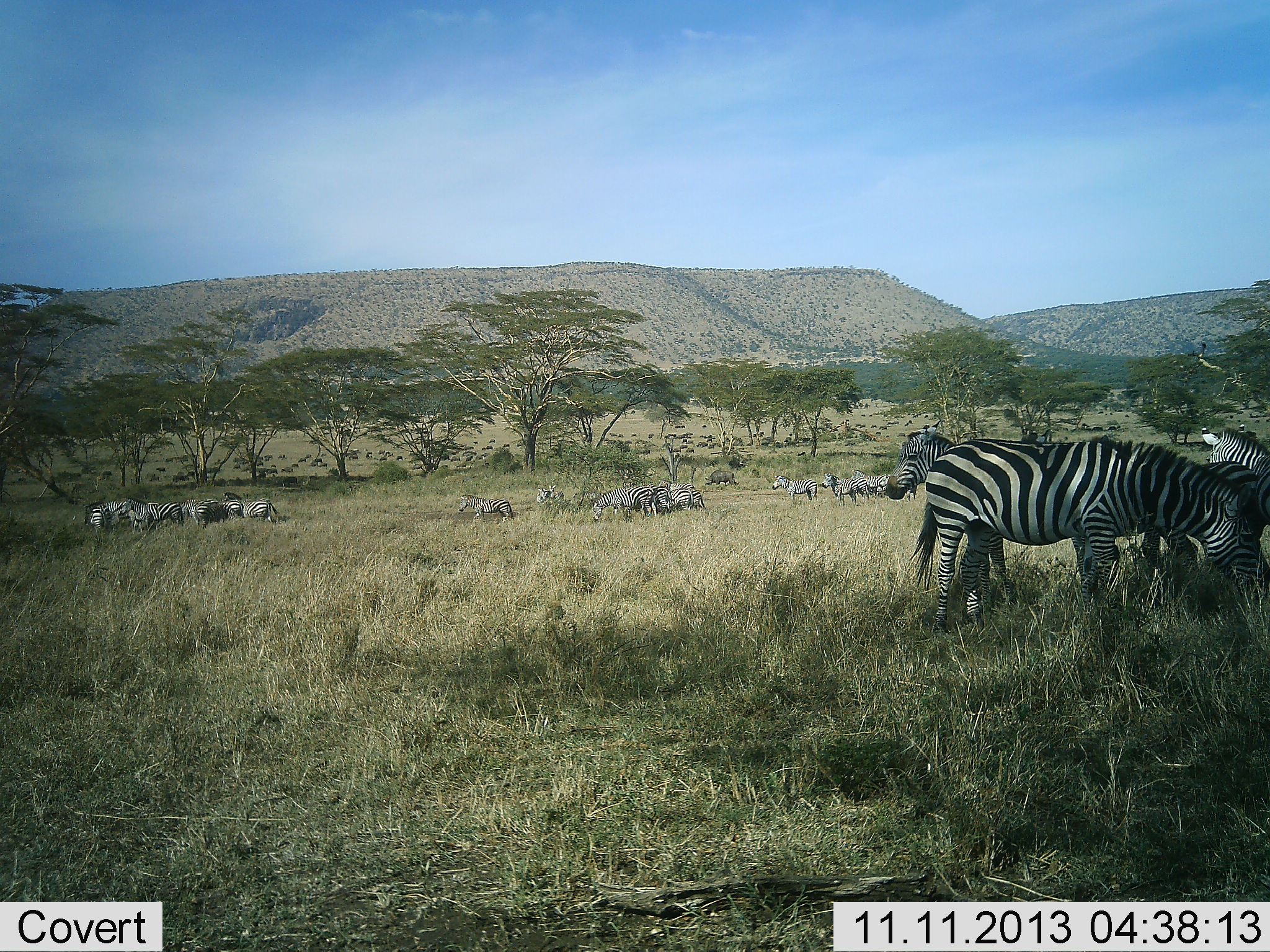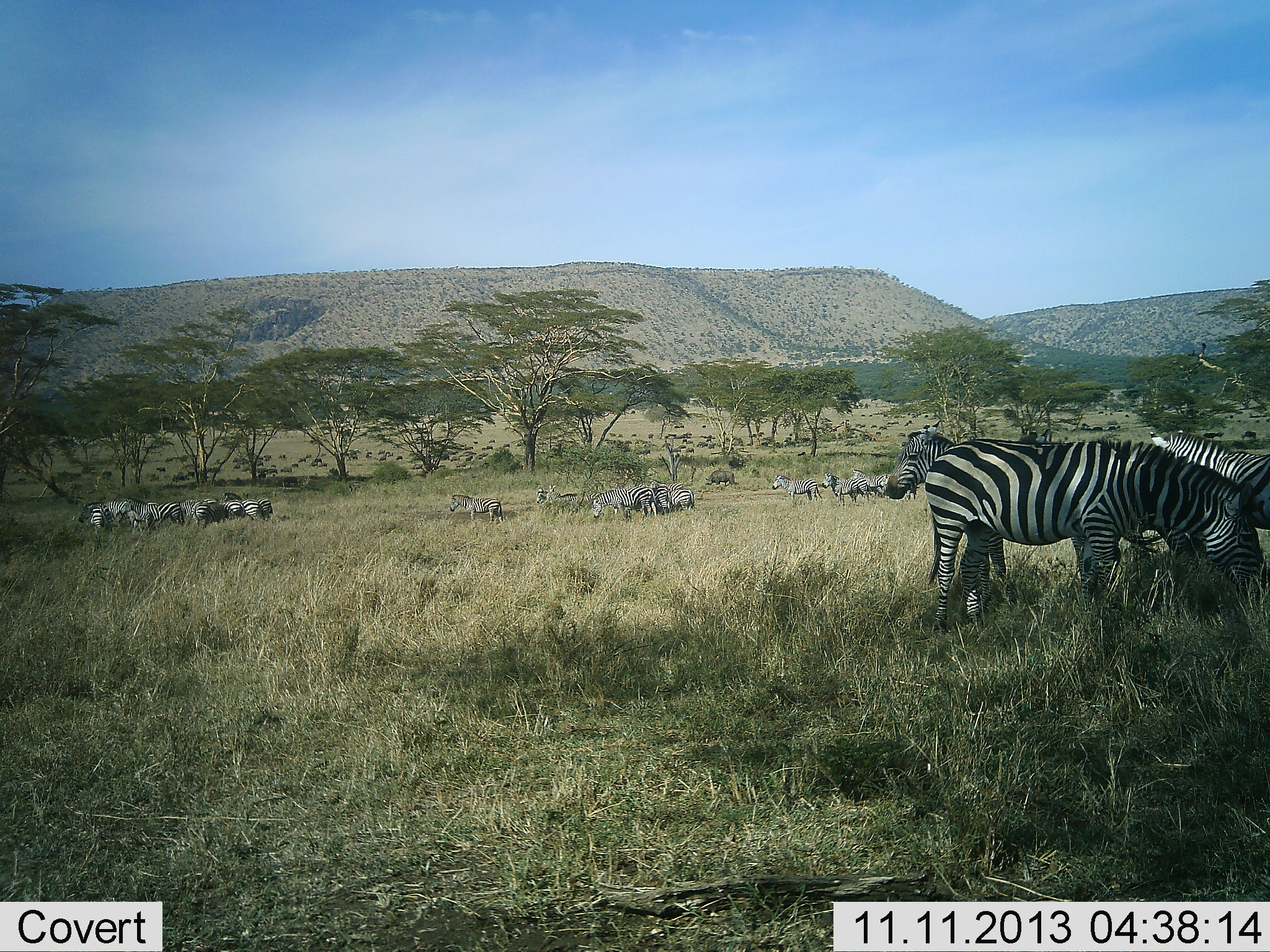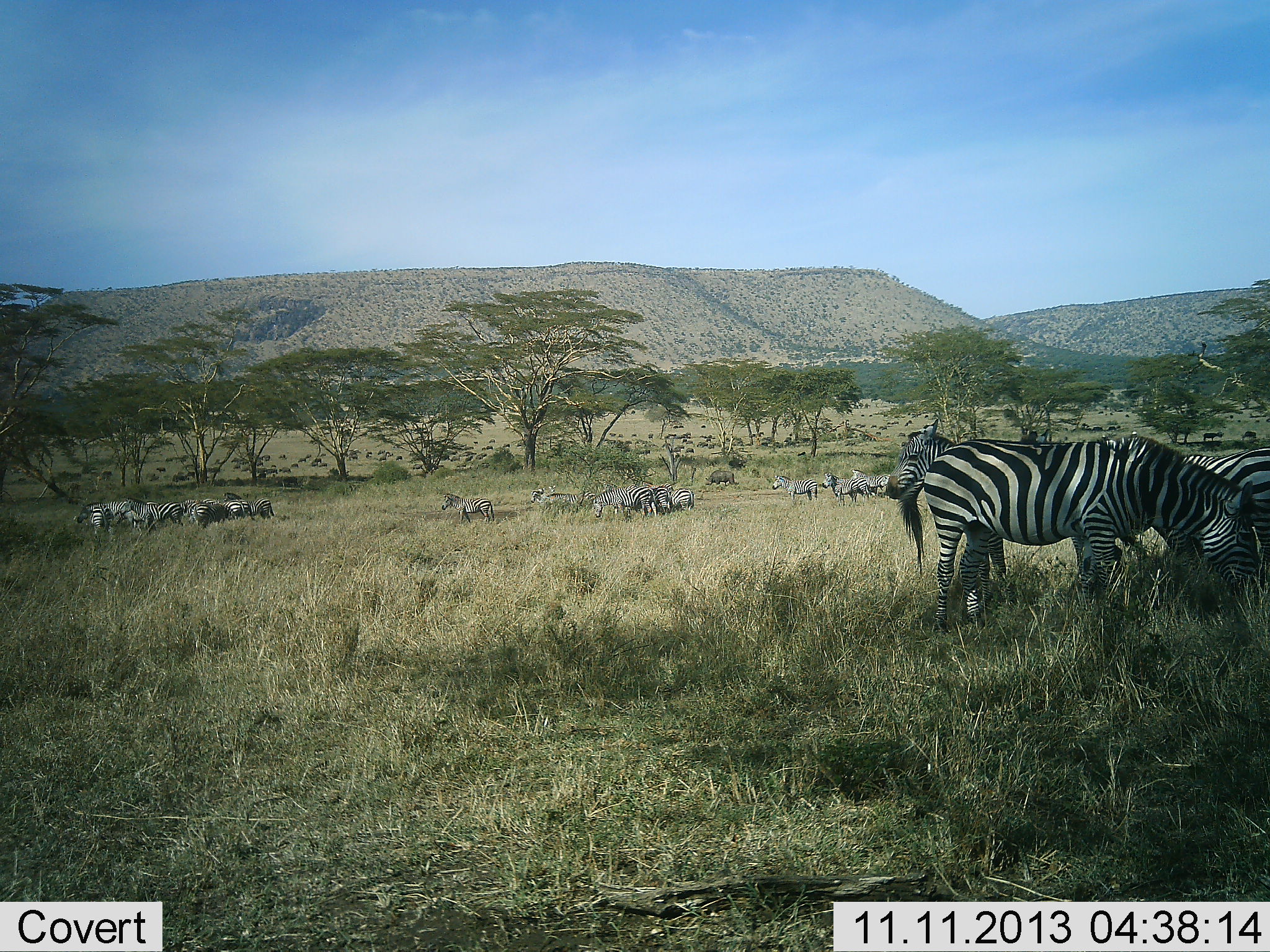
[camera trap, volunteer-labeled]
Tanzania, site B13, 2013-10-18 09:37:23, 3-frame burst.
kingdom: Animalia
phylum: Chordata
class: Mammalia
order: Perissodactyla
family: Equidae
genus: Equus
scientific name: Equus quagga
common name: plains zebra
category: zebra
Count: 11-50.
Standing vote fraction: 88%.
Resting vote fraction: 12%.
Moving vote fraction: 60%.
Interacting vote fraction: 16%.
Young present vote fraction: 4%.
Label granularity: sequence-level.